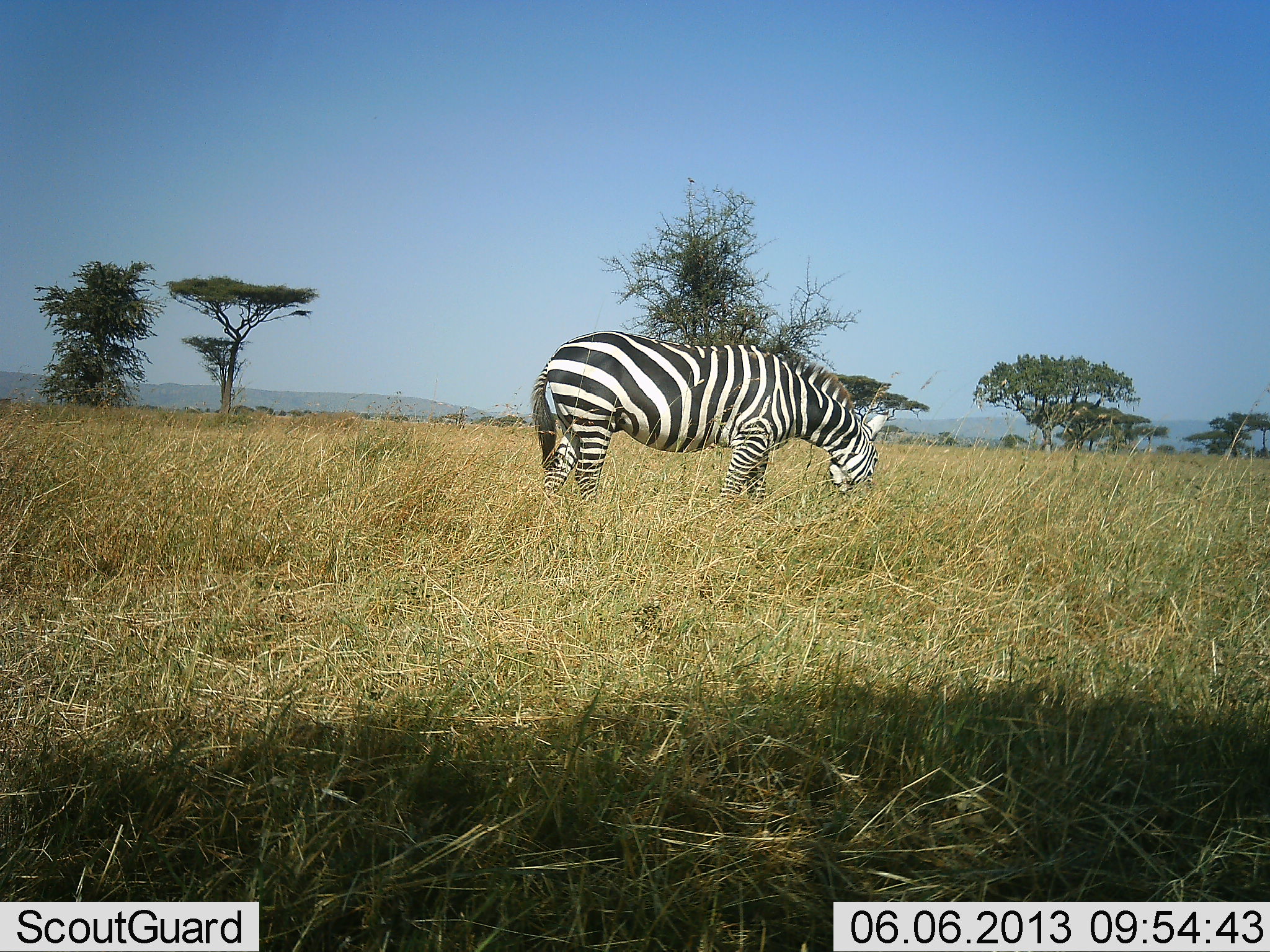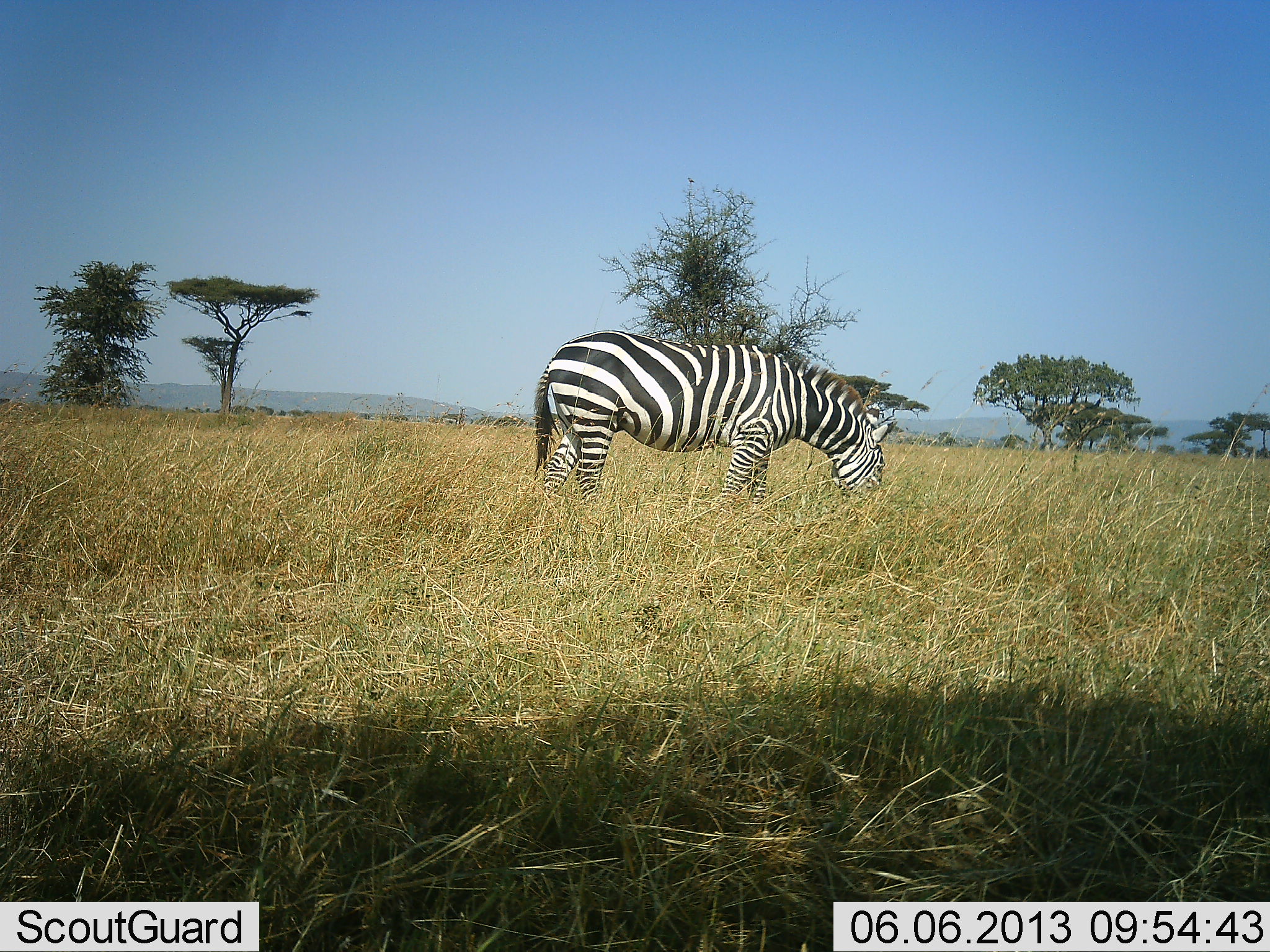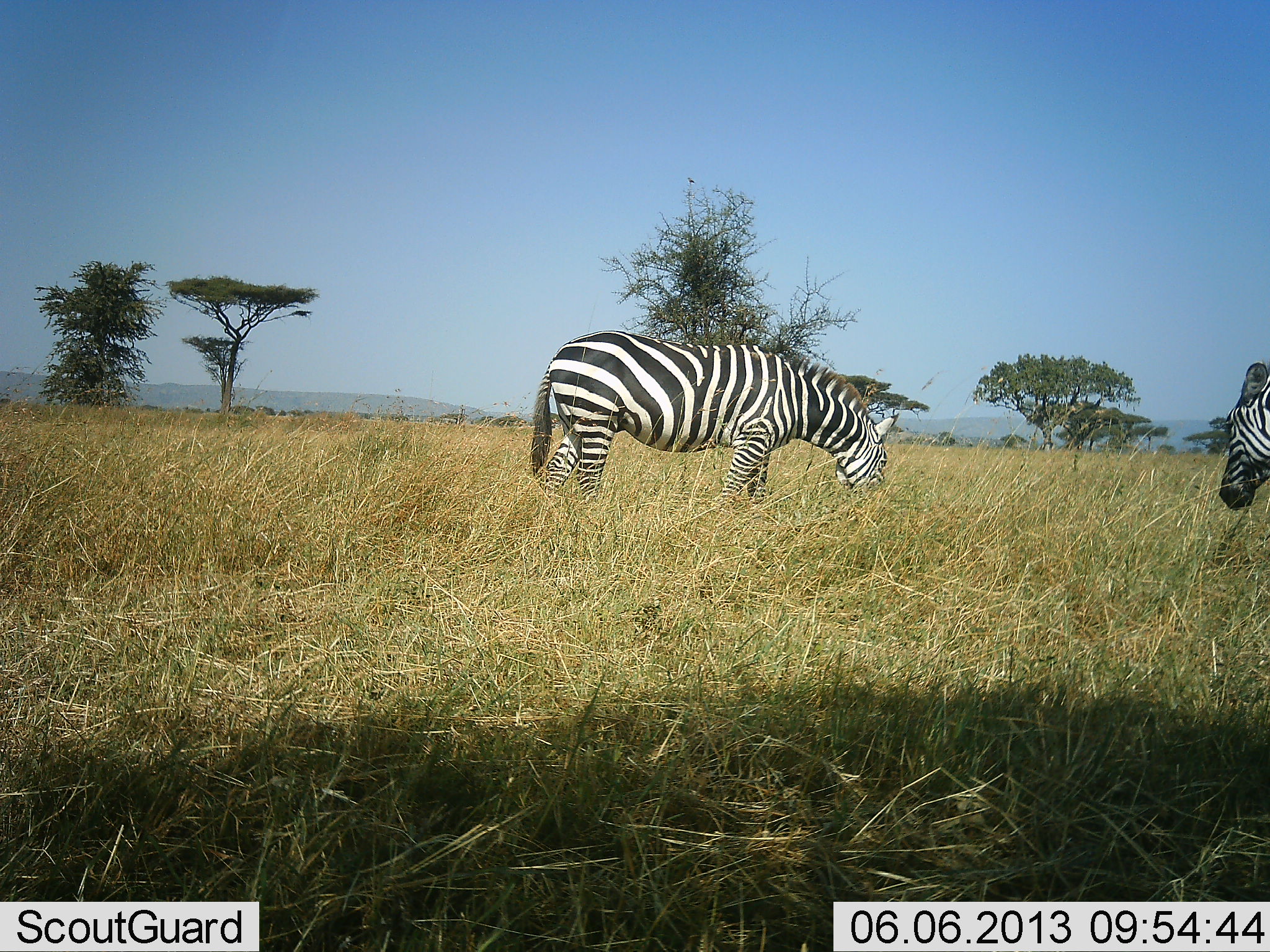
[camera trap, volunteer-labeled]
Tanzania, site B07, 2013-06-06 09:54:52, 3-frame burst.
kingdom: Animalia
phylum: Chordata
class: Mammalia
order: Perissodactyla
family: Equidae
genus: Equus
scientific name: Equus quagga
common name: plains zebra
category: zebra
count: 2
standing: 23%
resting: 0%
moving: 40%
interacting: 0%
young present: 0%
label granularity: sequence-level